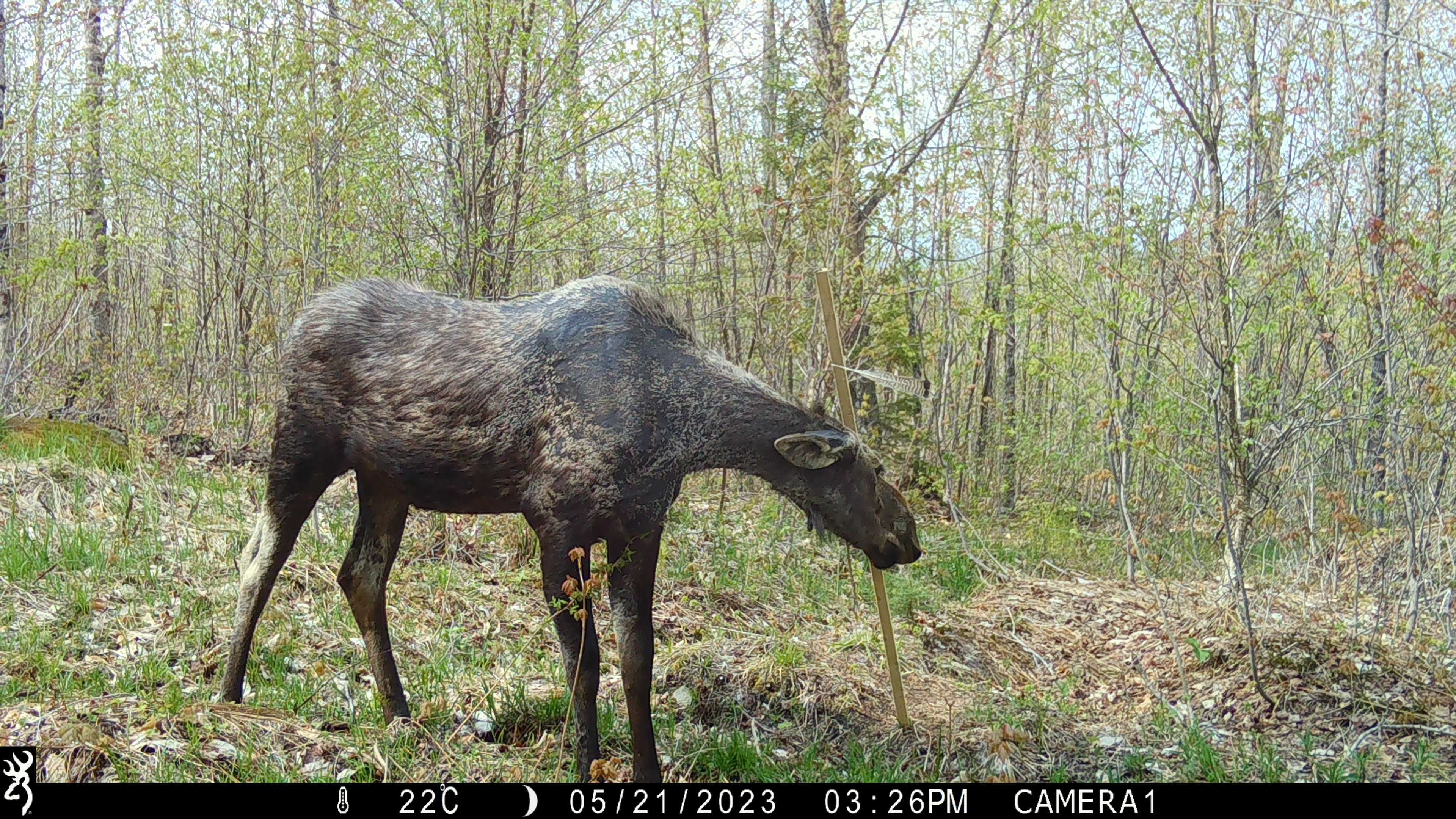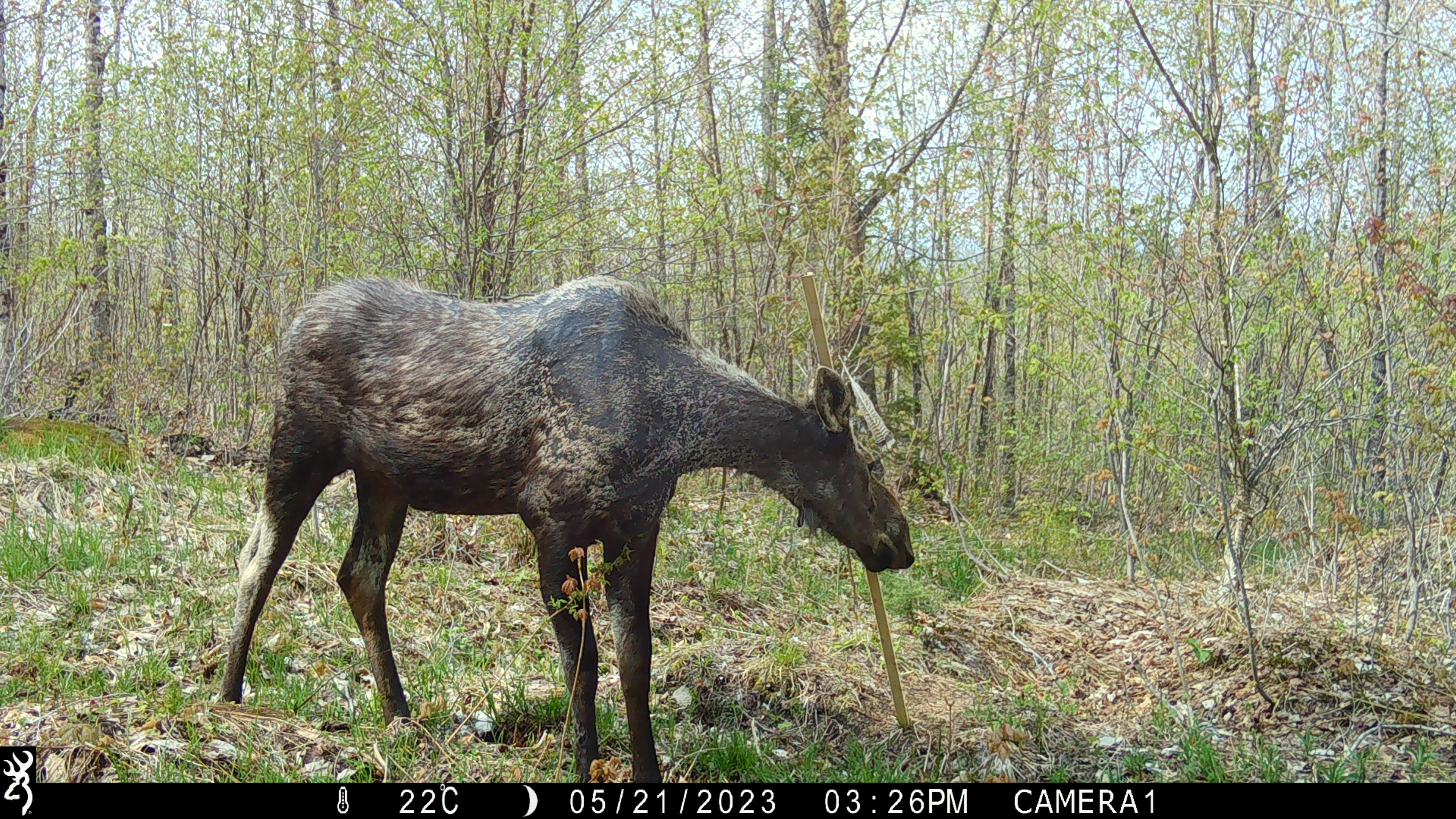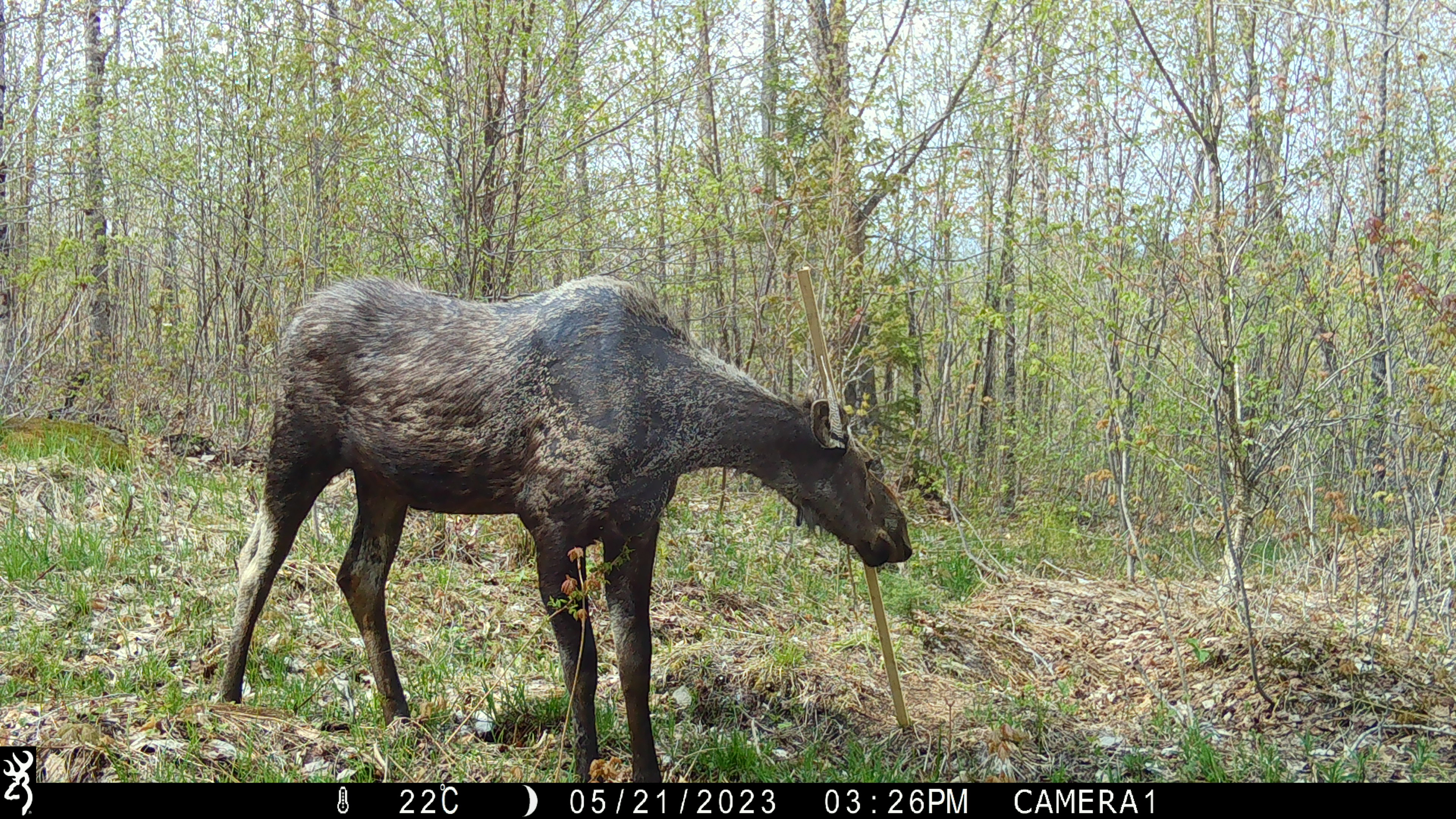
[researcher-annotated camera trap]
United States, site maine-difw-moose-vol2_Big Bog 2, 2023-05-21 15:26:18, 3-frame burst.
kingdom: Animalia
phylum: Chordata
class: Mammalia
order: Artiodactyla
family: Cervidae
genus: Alces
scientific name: Alces alces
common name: moose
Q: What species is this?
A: Moose (Alces alces).